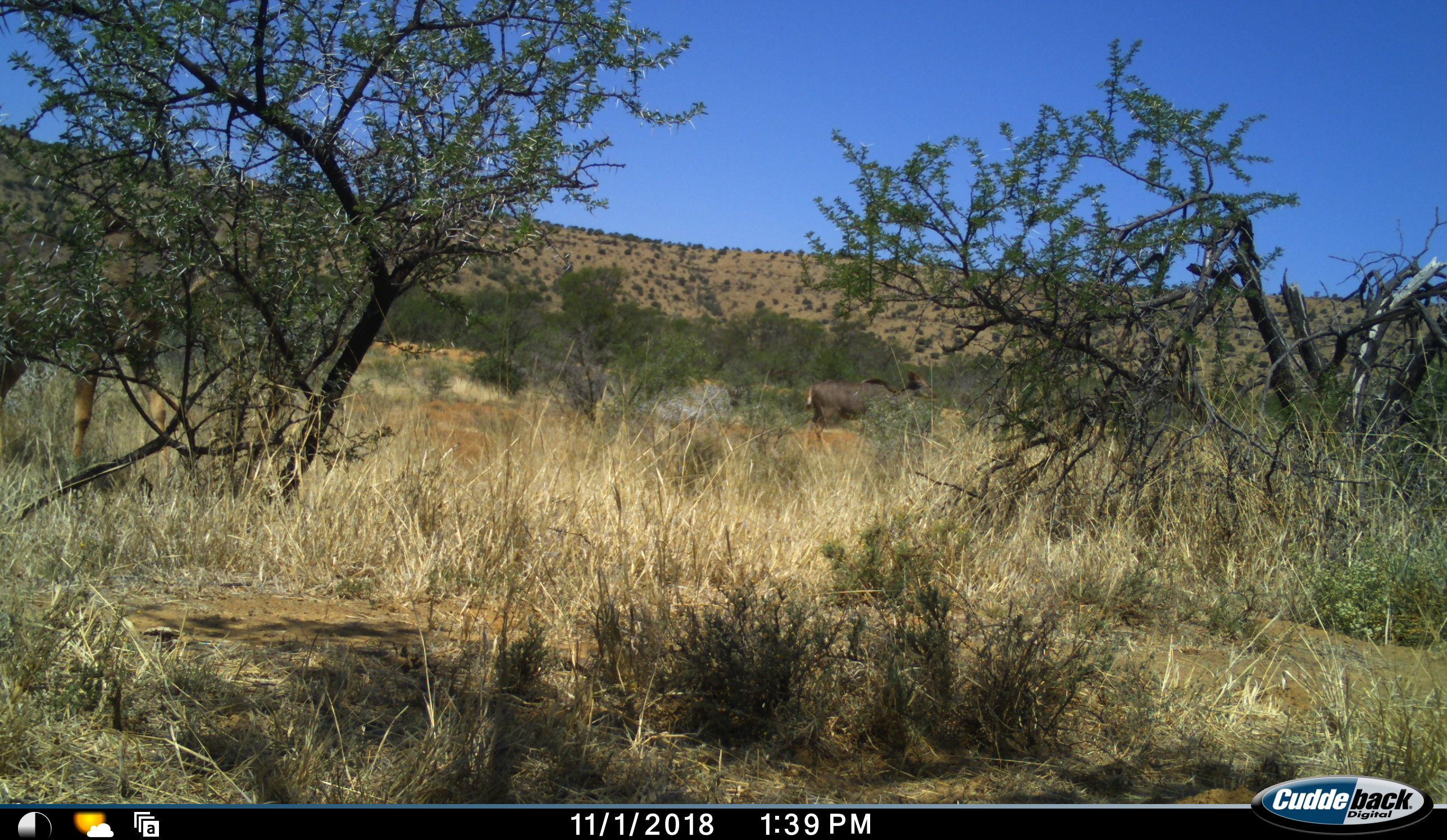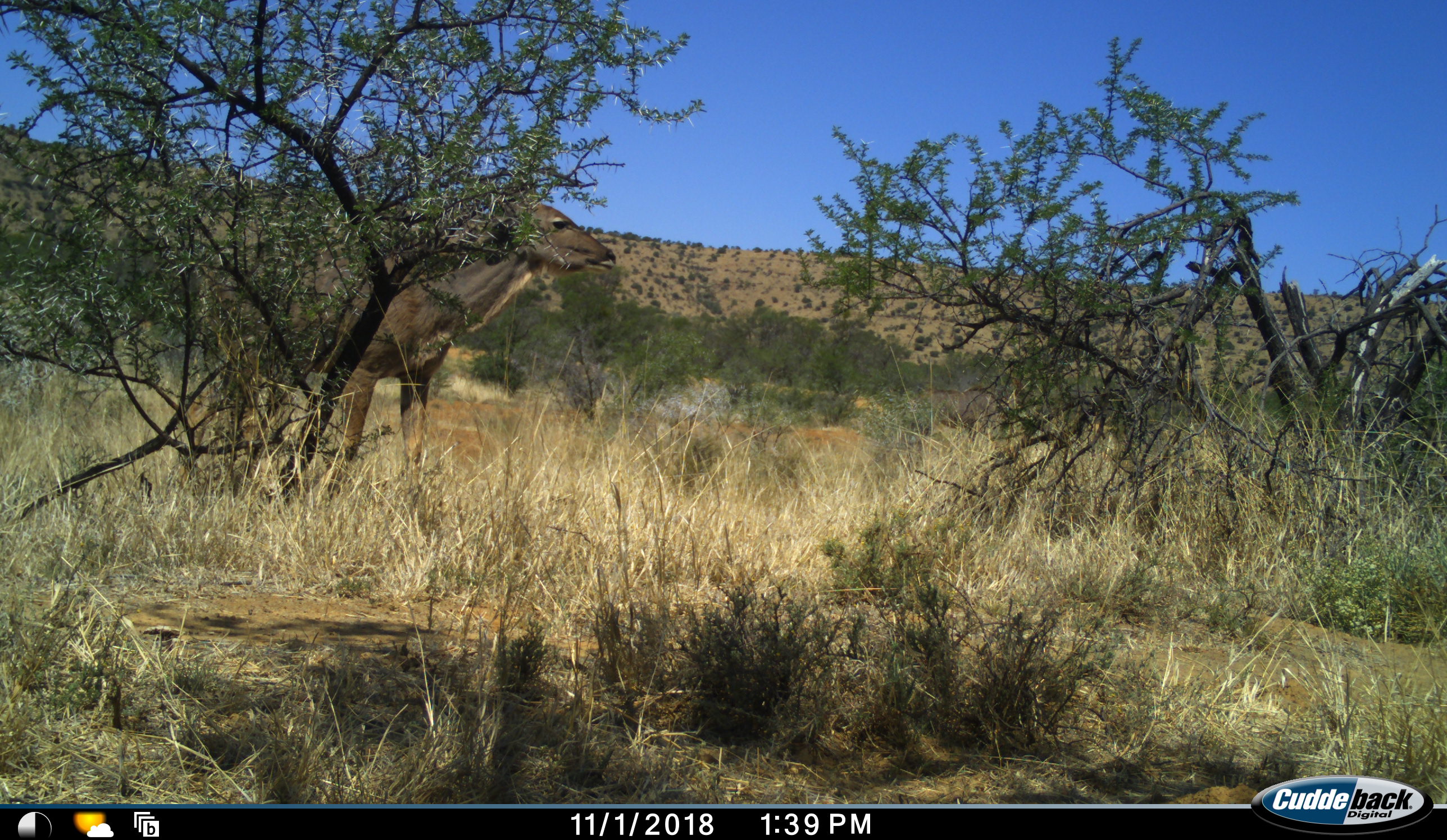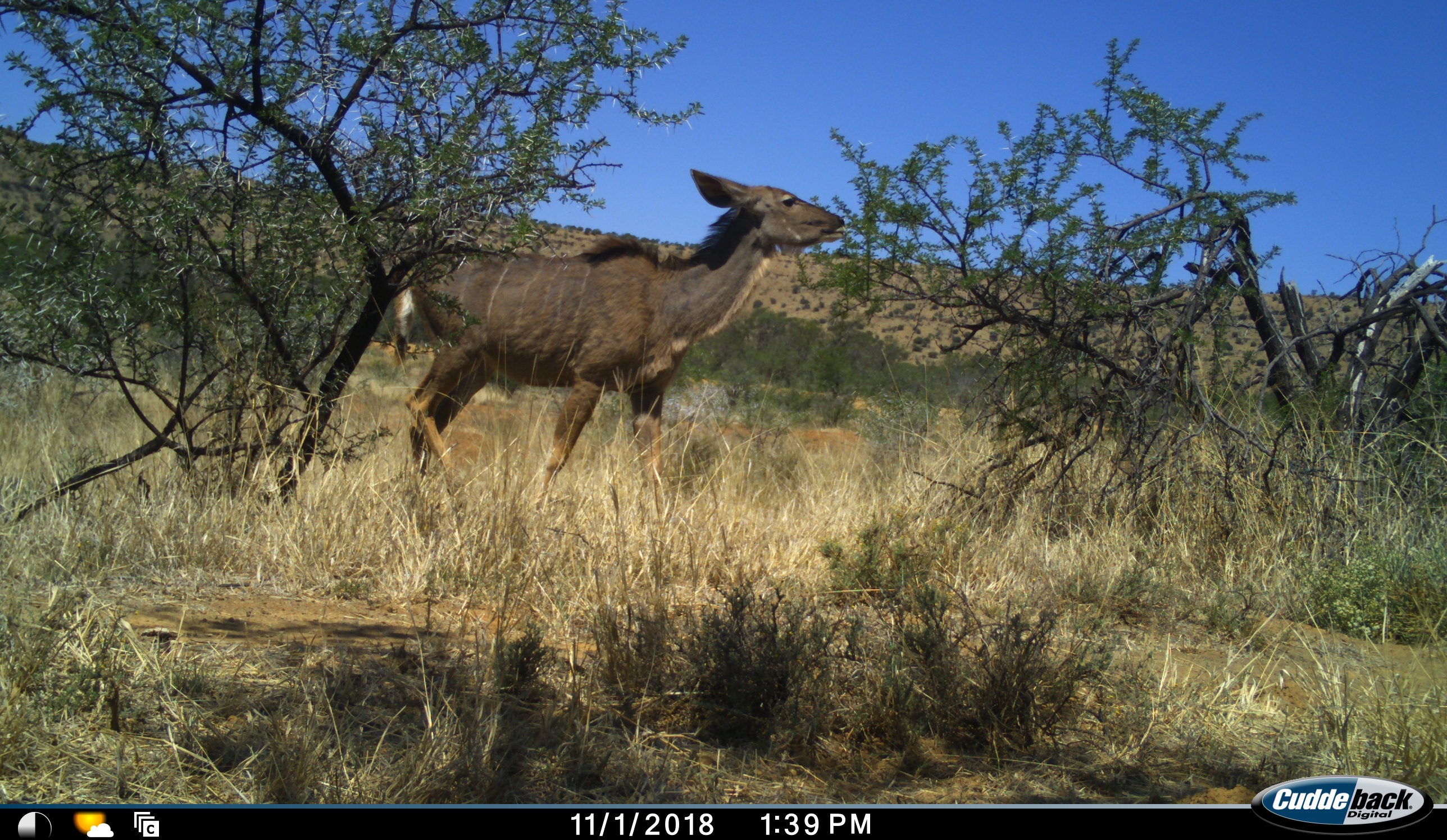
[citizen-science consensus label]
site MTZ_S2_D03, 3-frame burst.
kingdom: Animalia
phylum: Chordata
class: Mammalia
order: Artiodactyla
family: Bovidae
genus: Tragelaphus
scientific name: Tragelaphus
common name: kudu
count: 2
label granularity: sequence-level